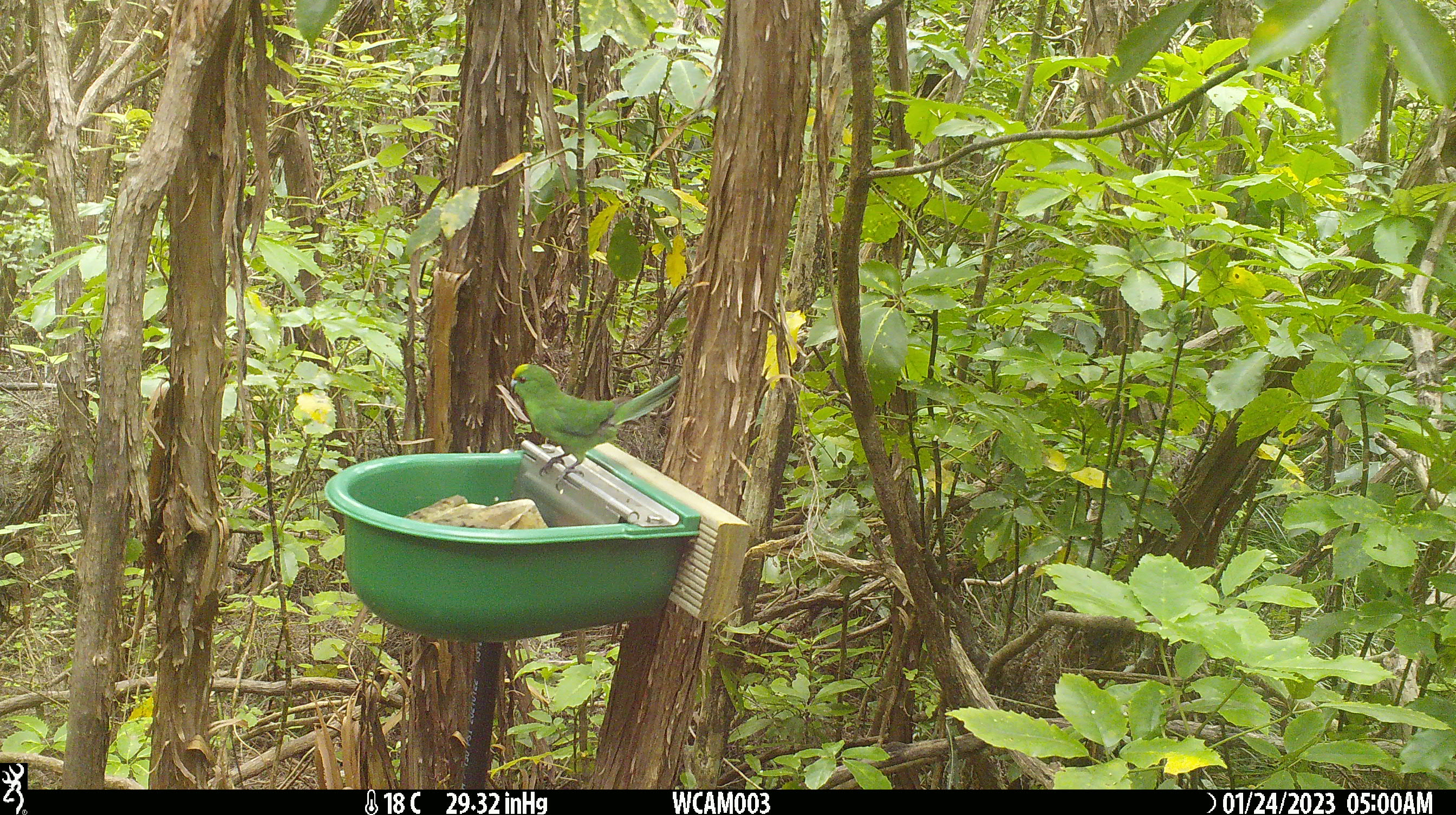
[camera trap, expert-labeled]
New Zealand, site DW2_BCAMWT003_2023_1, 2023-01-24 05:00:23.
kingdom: Animalia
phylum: Chordata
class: Aves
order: Psittaciformes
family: Psittaculidae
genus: Cyanoramphus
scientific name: Cyanoramphus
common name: parakeet